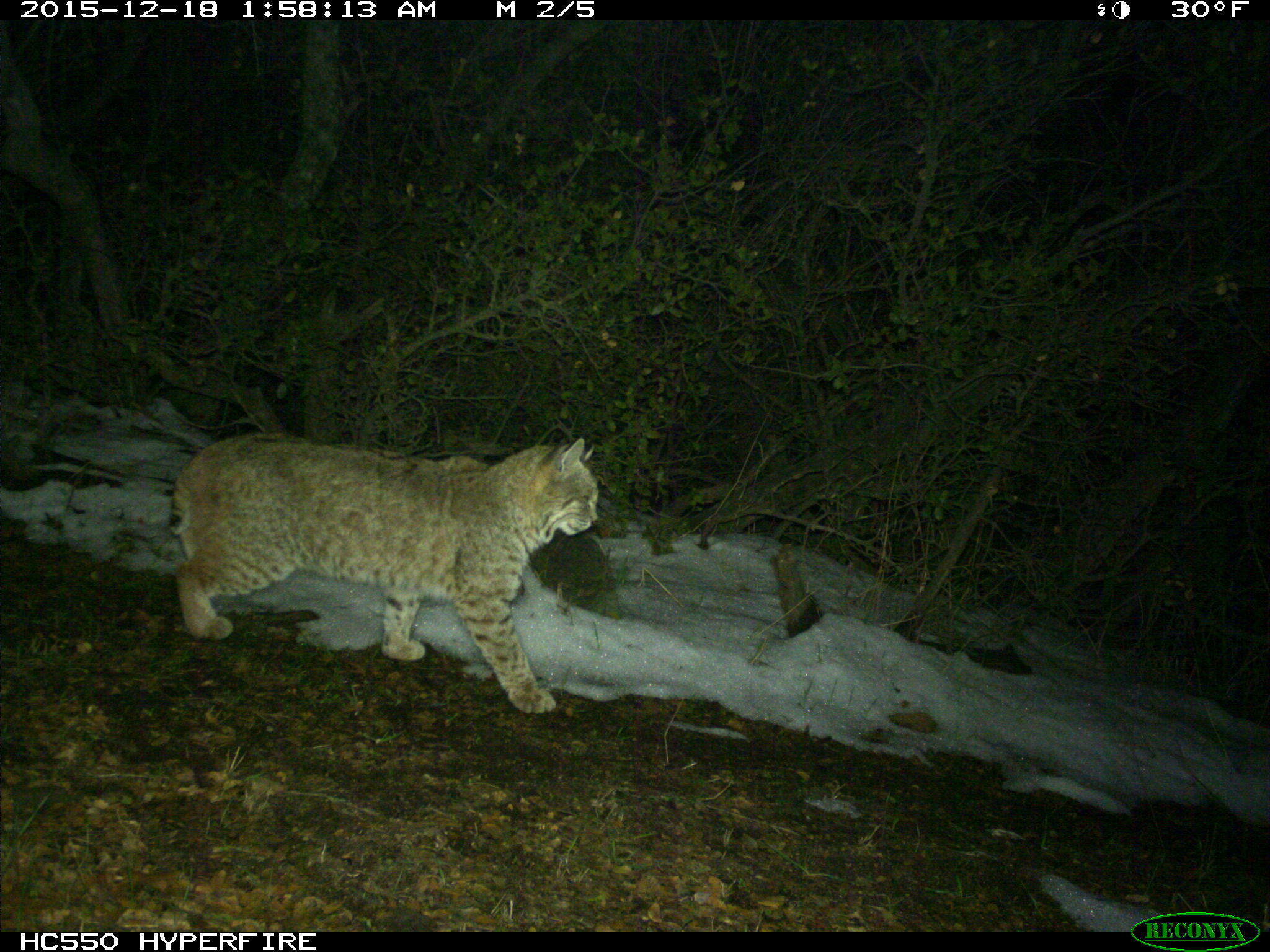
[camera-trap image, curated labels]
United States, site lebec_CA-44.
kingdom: Animalia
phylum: Chordata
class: Mammalia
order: Carnivora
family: Felidae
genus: Lynx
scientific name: Lynx rufus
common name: bobcat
Lynx rufus (bobcat).